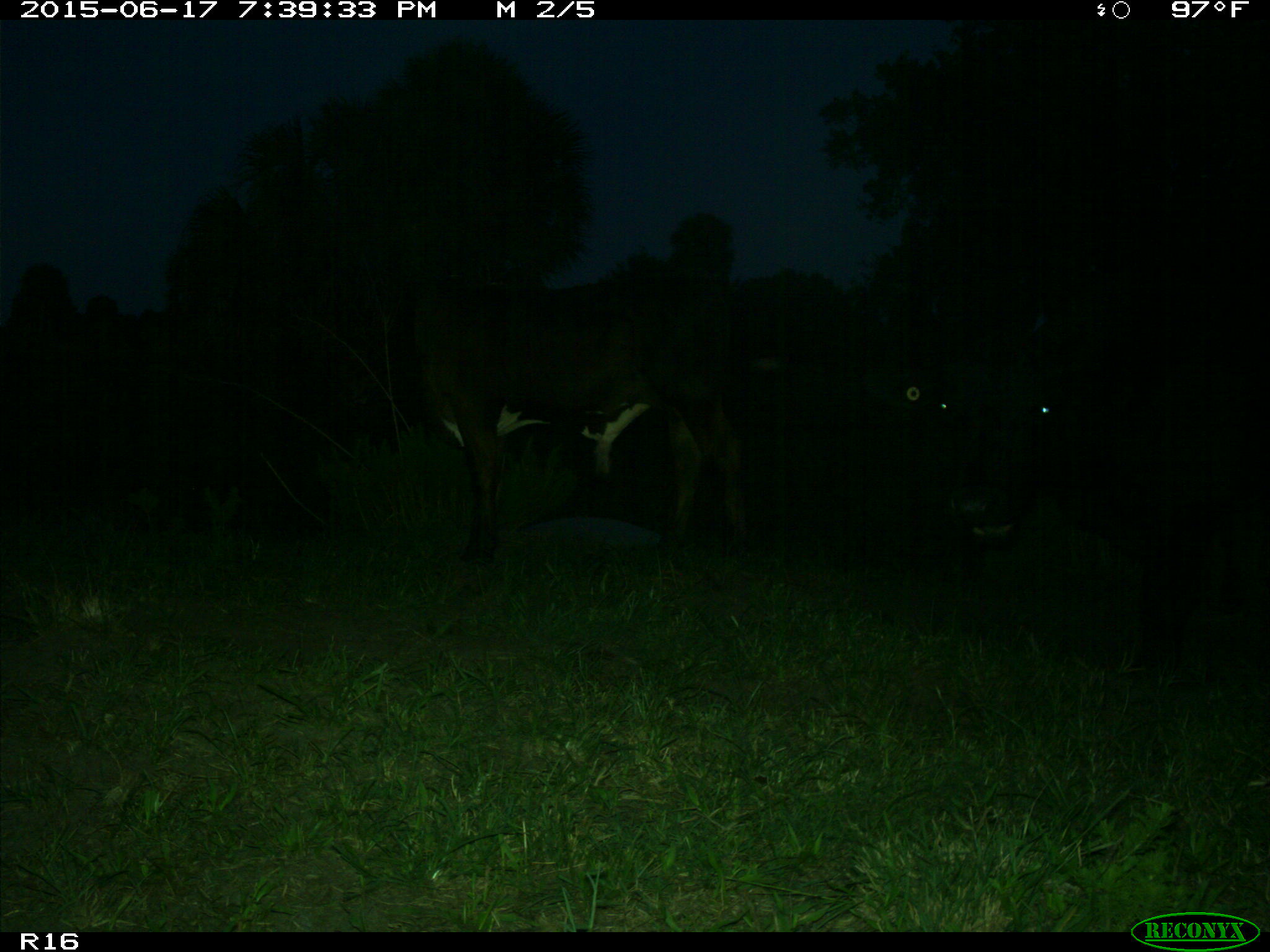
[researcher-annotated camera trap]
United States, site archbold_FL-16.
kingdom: Animalia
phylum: Chordata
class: Mammalia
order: Artiodactyla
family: Bovidae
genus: Bos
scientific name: Bos taurus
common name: domestic cow